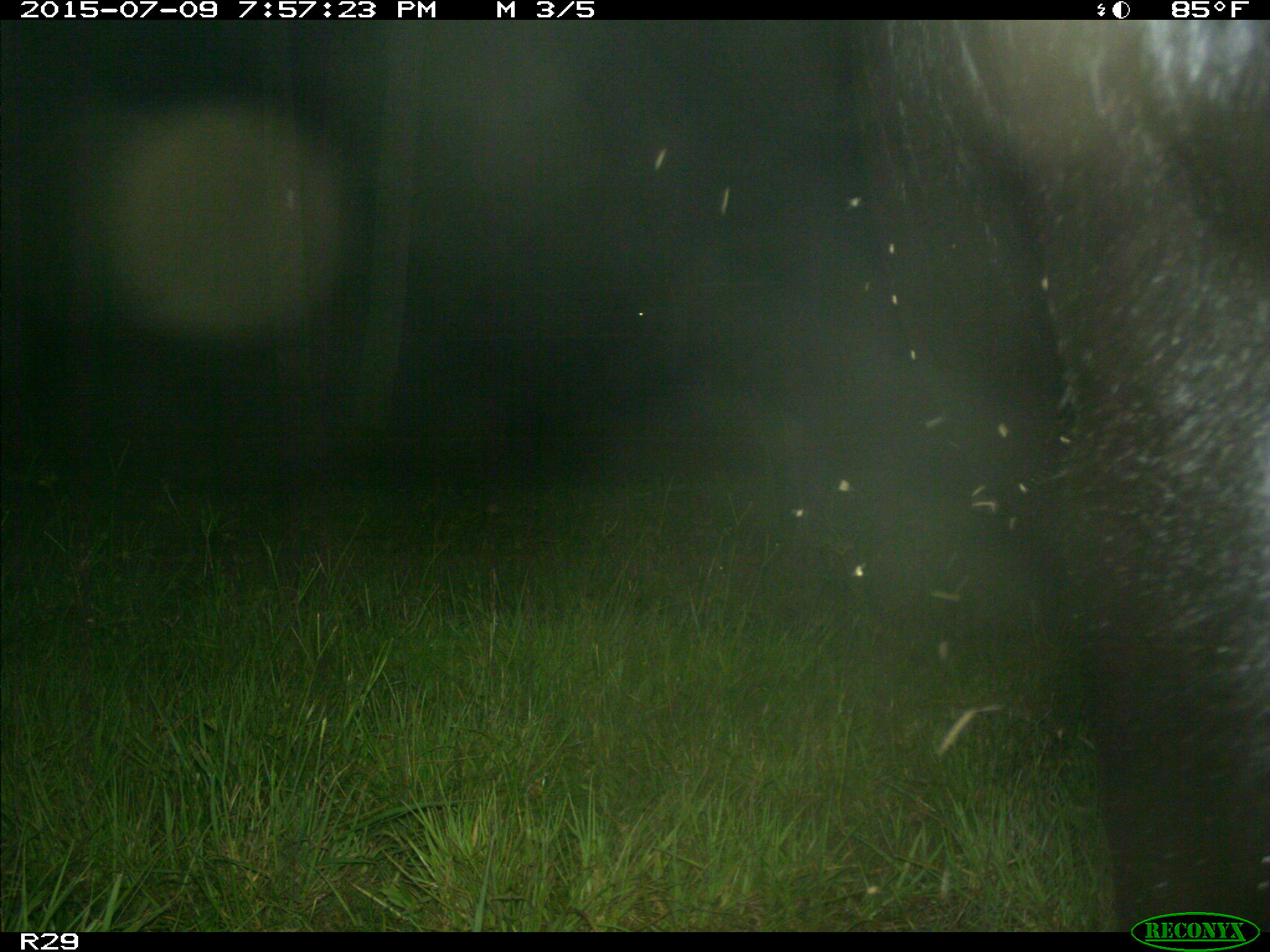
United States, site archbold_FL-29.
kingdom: Animalia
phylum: Chordata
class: Mammalia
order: Artiodactyla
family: Bovidae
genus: Bos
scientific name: Bos taurus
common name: domestic cow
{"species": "Bos taurus (domestic cow)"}